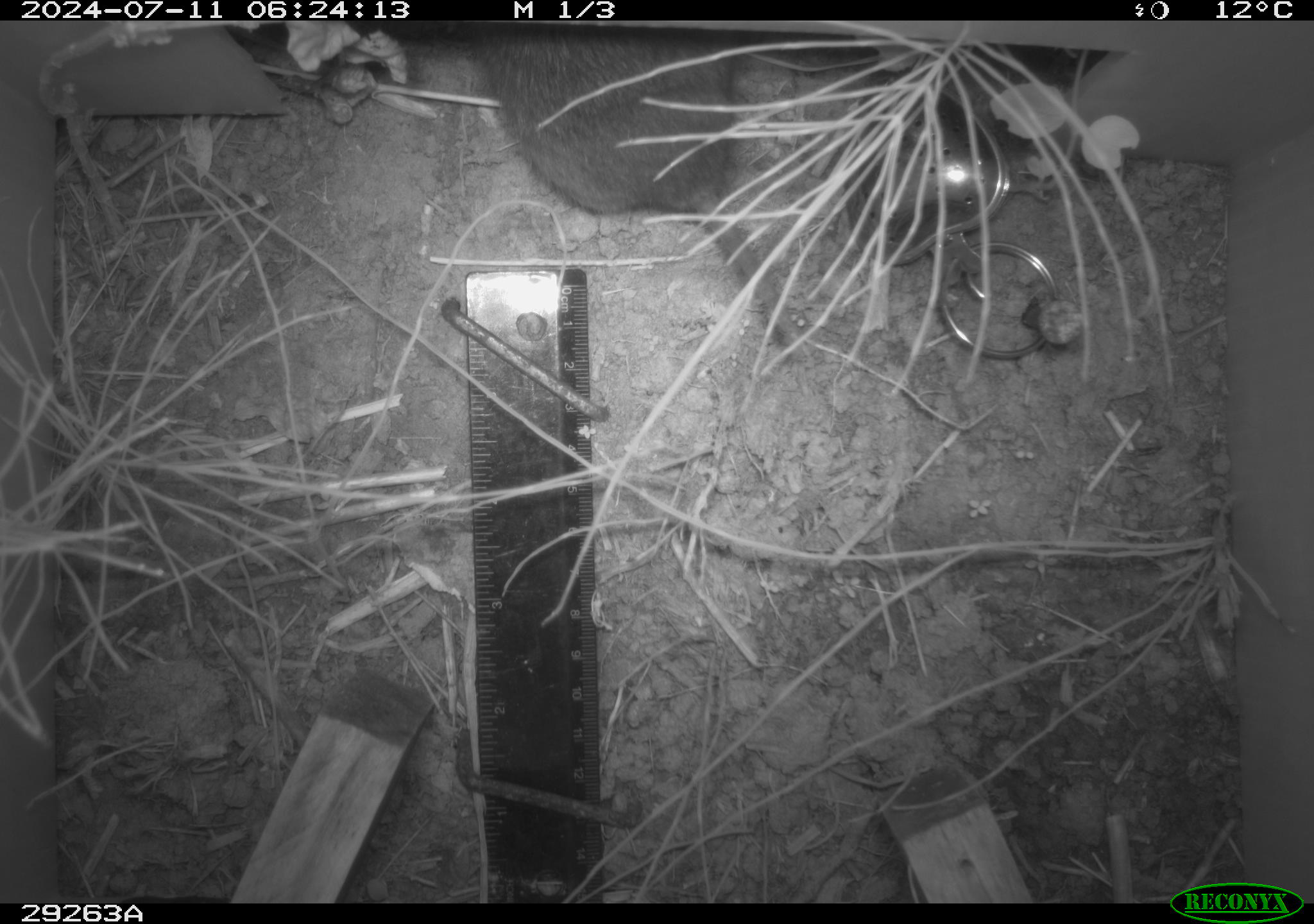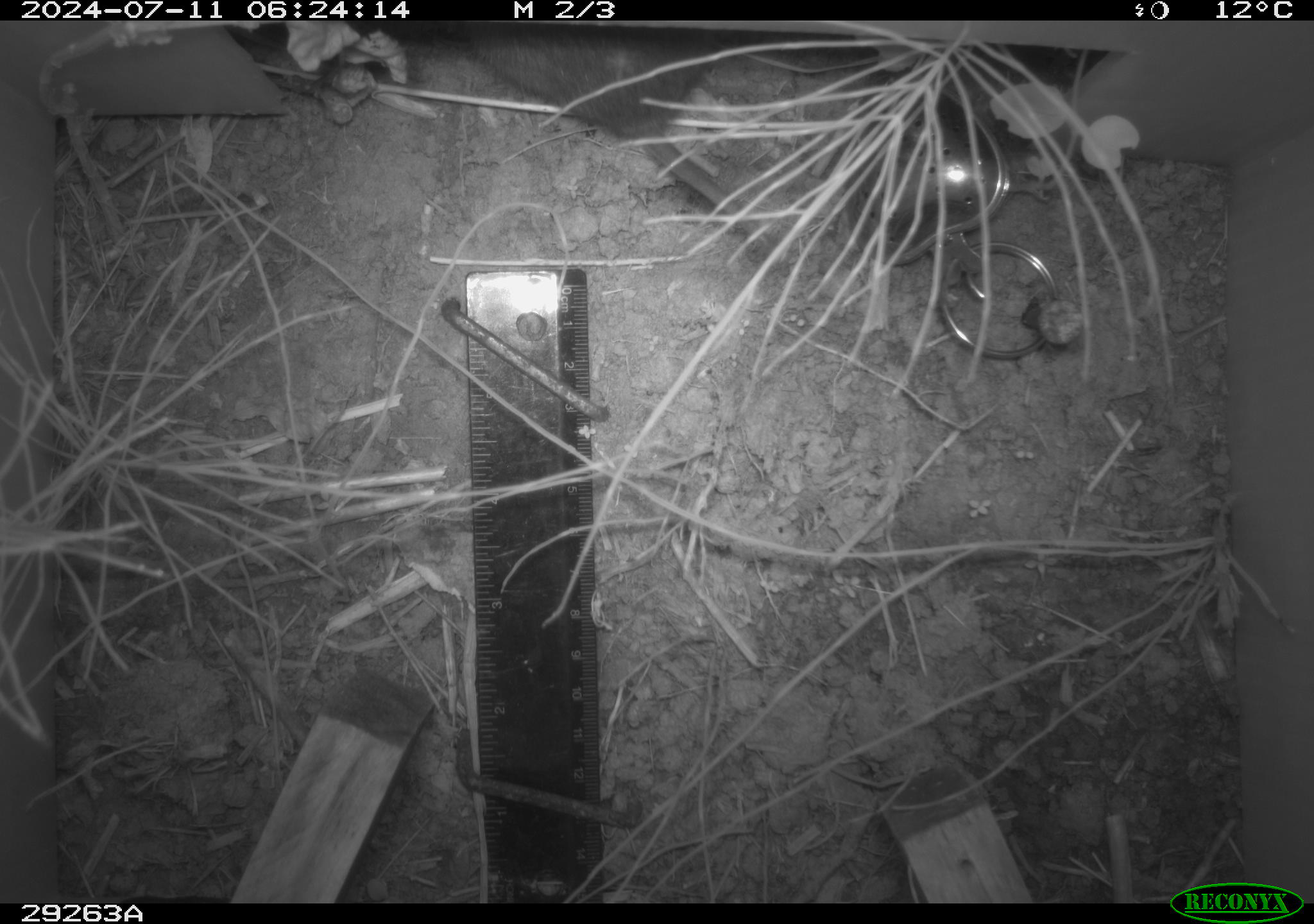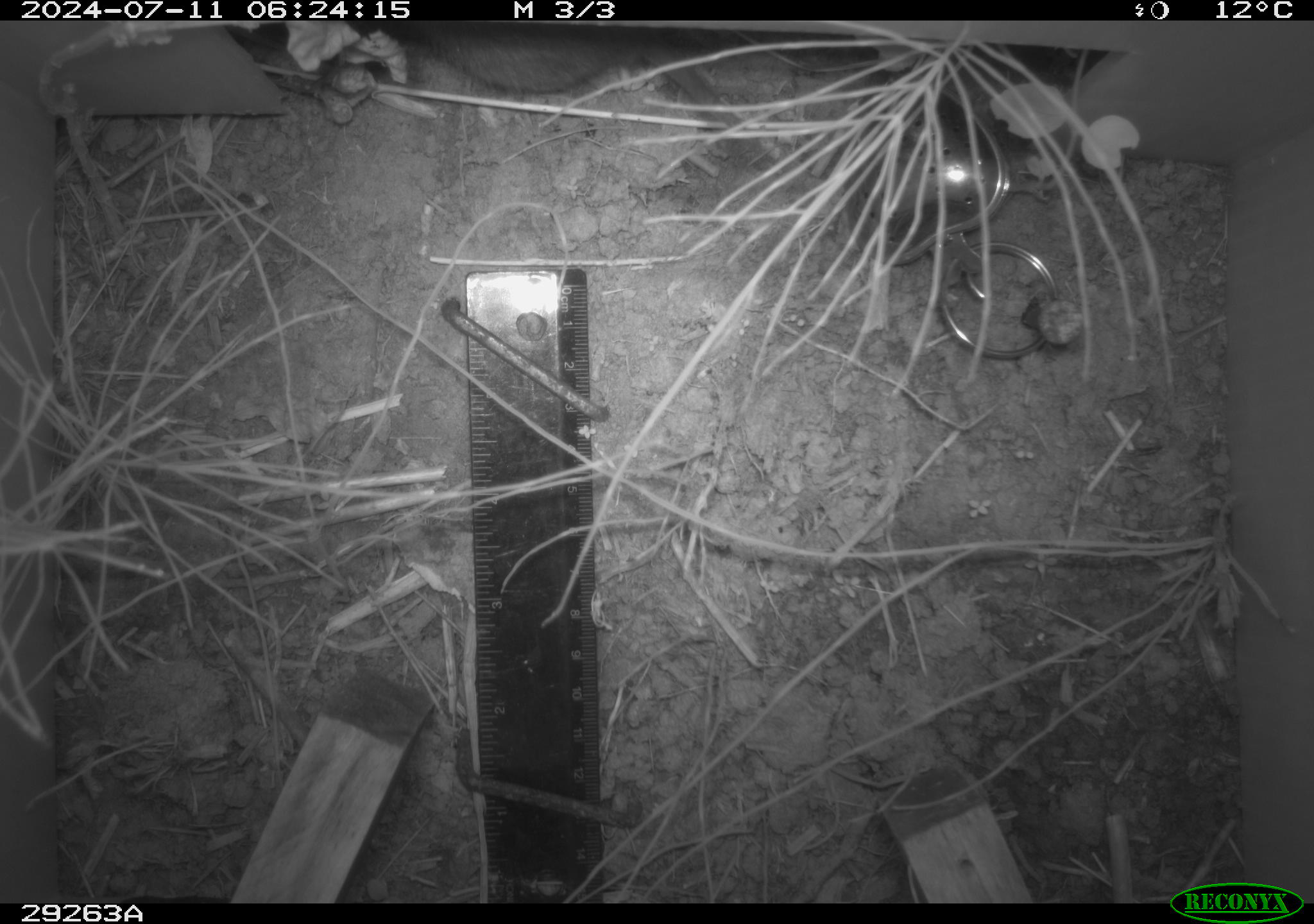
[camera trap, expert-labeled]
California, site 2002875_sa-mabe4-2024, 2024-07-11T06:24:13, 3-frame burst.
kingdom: Animalia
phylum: Chordata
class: Mammalia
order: Rodentia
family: Cricetidae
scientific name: Arvicolinae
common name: voles, lemmings, and muskrats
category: arvicolinae subfamily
Arvicolinae subfamily (voles, lemmings, and muskrats) (Arvicolinae).